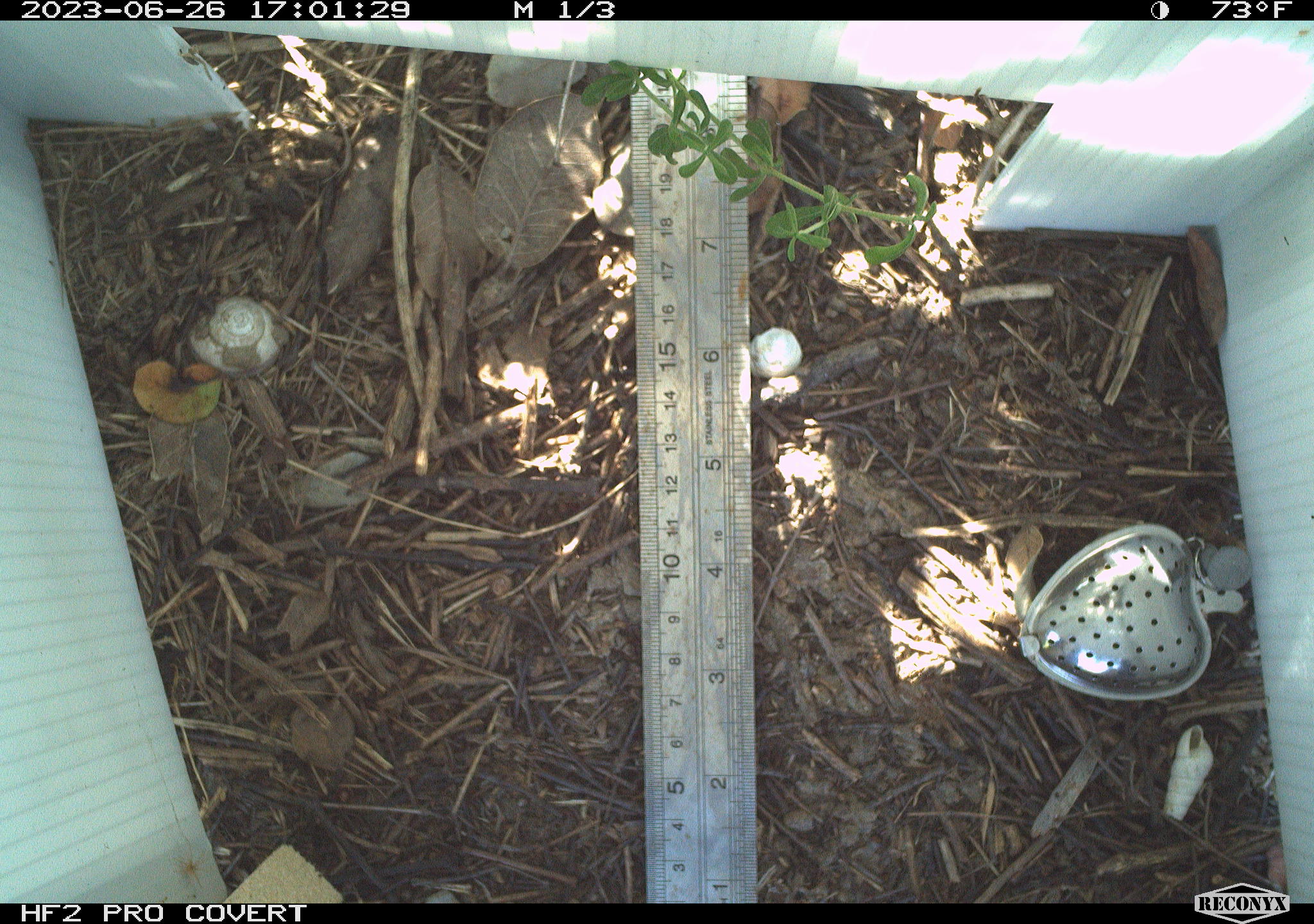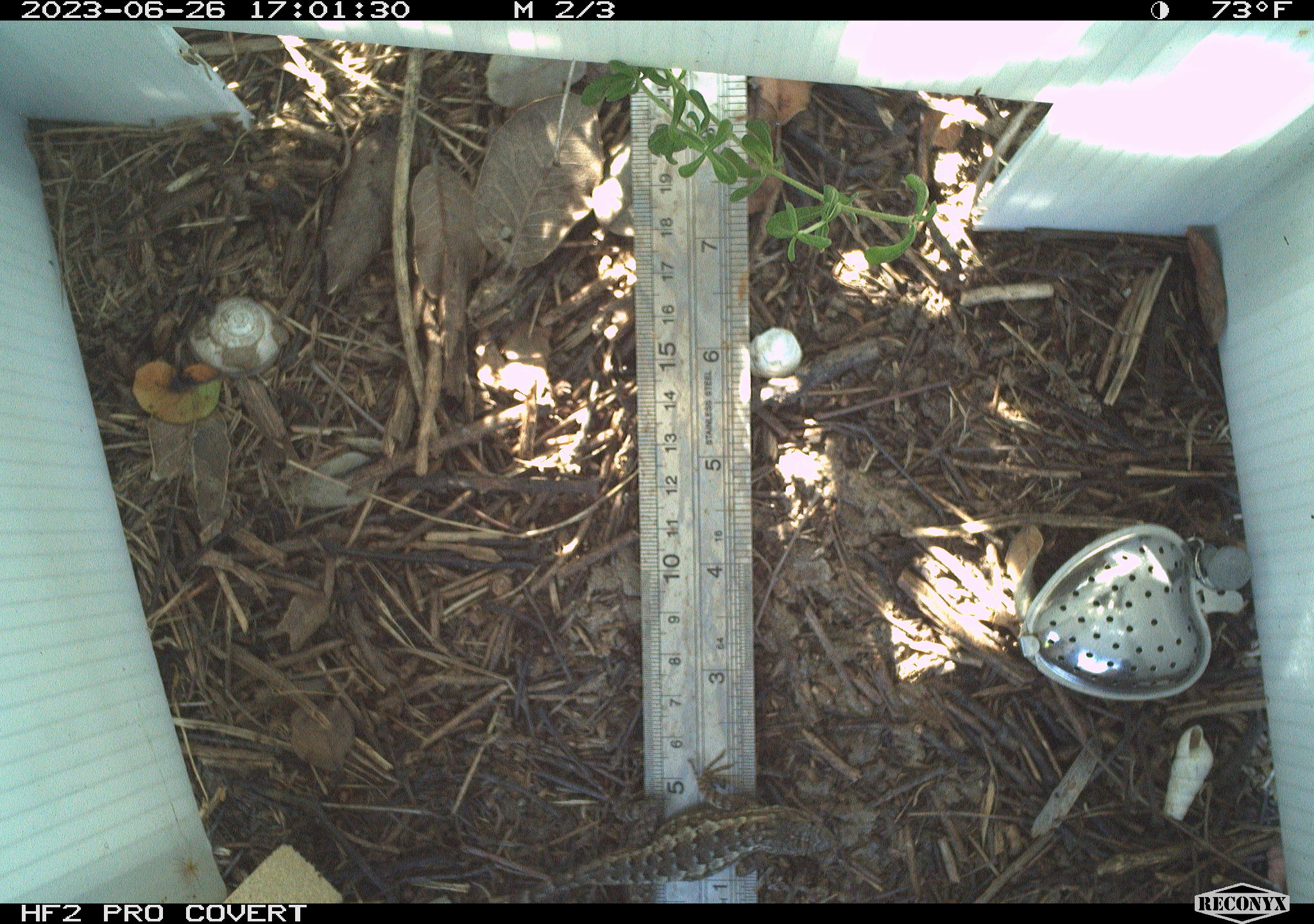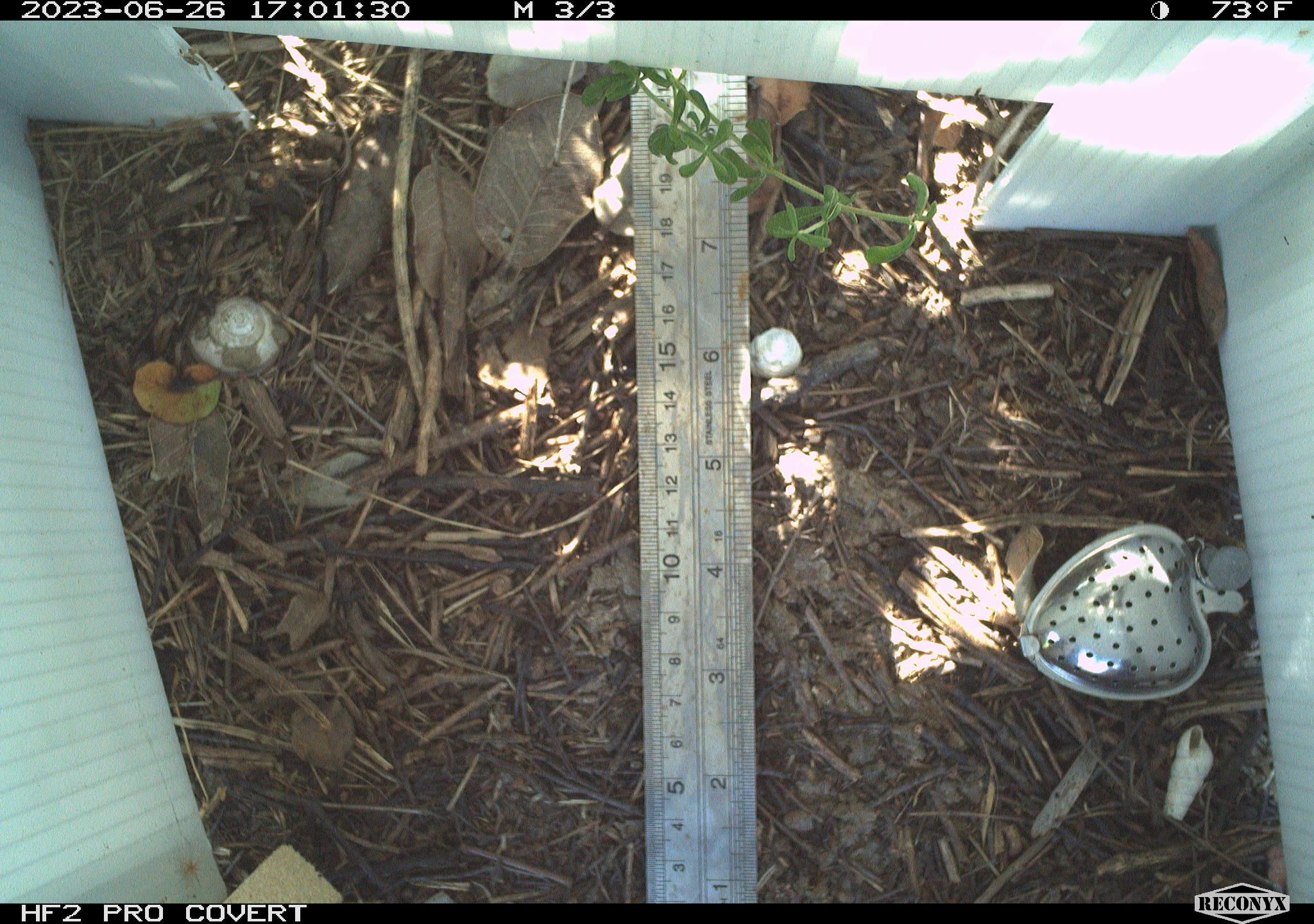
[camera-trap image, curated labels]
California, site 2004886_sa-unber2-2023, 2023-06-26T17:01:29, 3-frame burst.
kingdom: Animalia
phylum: Chordata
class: Reptilia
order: Squamata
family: Phrynosomatidae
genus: Sceloporus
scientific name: Sceloporus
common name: spiny lizards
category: sceloporus species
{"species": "sceloporus species (spiny lizards) (Sceloporus)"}